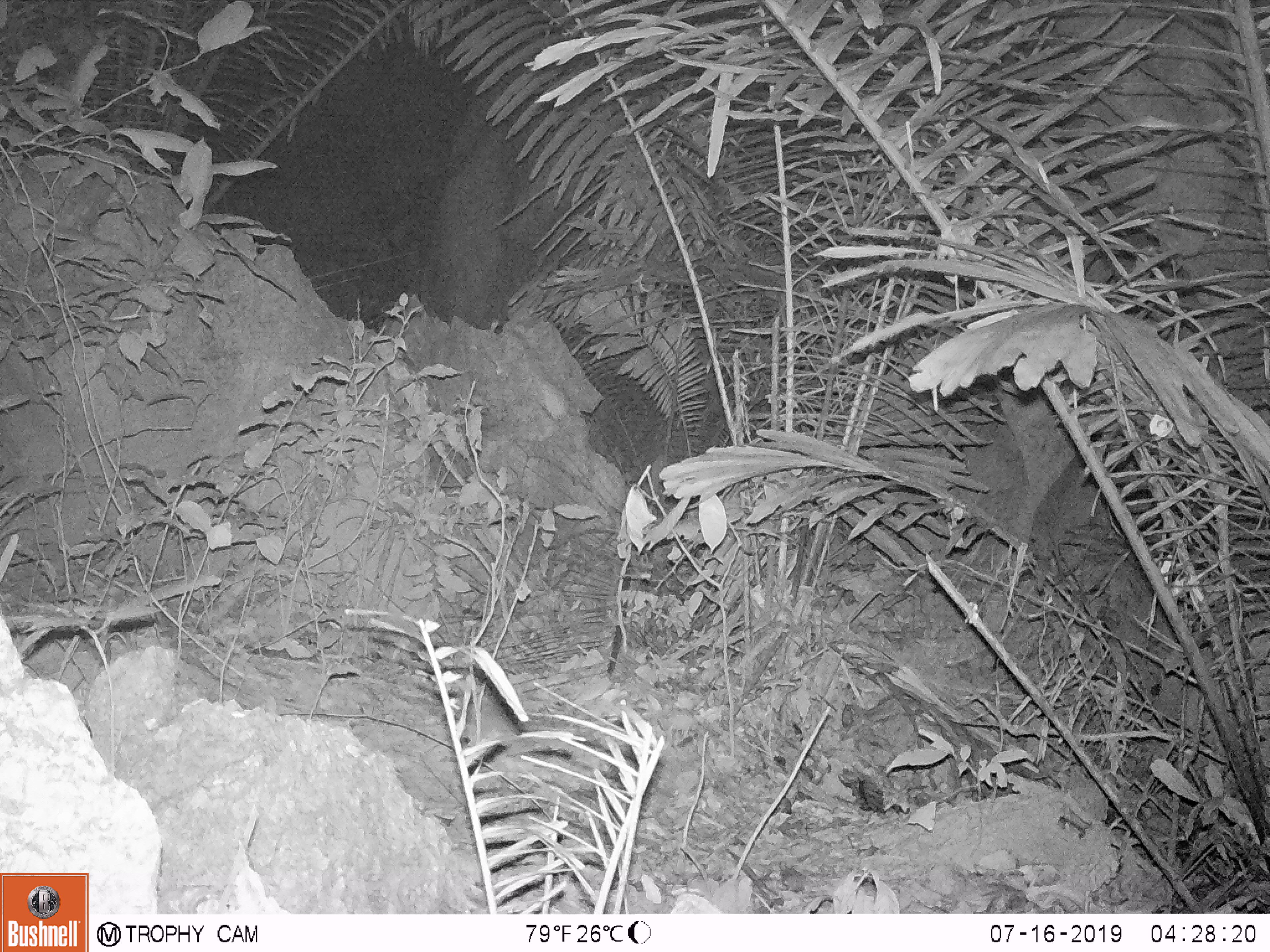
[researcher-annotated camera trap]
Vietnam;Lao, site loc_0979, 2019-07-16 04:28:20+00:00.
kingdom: Animalia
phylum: Chordata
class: Mammalia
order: Rodentia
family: Muridae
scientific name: Muridae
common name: old-world mice and rats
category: unidentified murid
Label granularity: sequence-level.